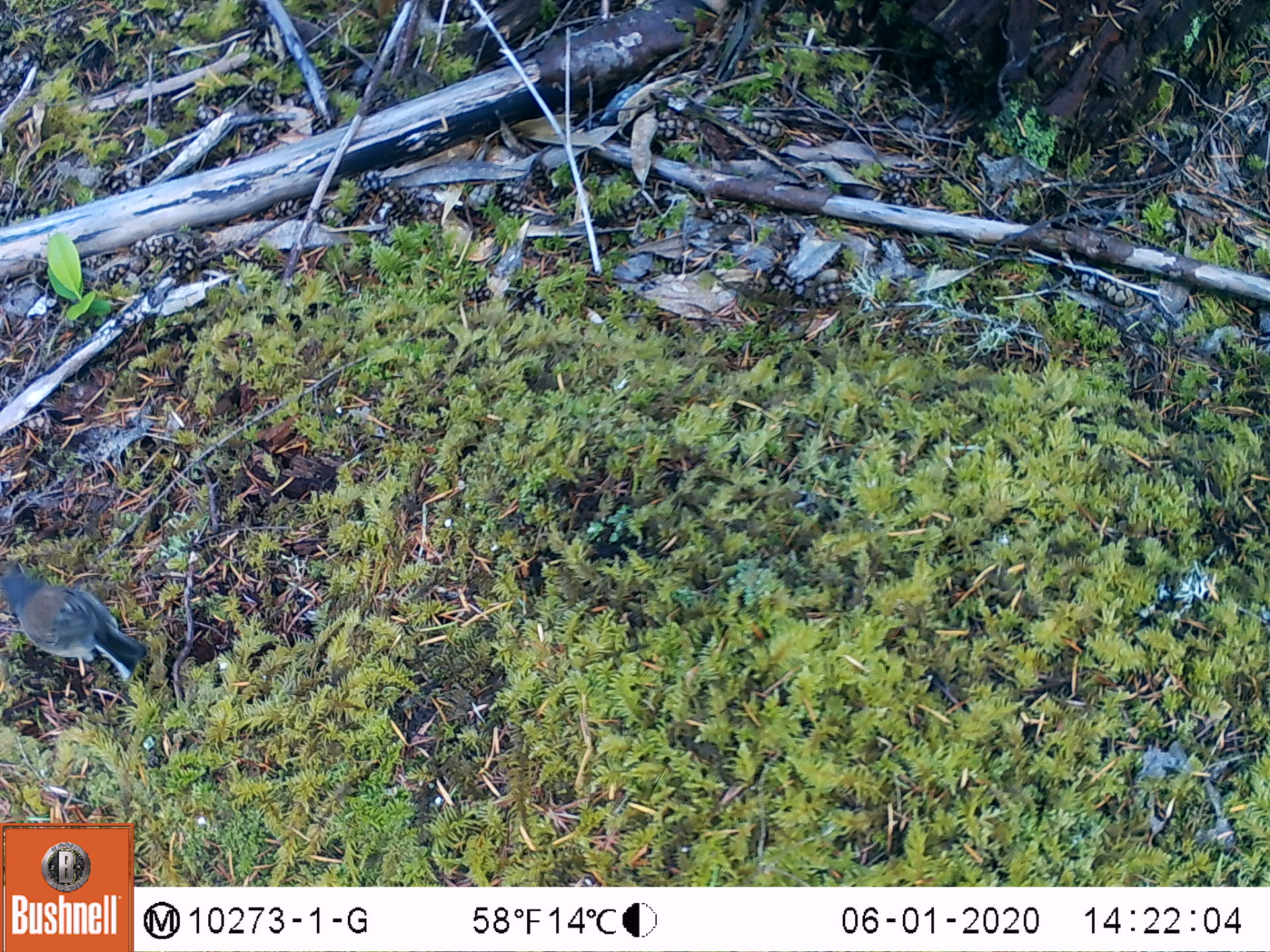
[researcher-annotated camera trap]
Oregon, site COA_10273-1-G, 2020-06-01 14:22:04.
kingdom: Animalia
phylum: Chordata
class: Aves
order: Passeriformes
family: Passerellidae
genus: Junco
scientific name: Junco hyemalis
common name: dark-eyed junco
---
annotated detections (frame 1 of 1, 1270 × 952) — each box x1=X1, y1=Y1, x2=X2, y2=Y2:
dark-eyed junco: x1=1, y1=558, x2=150, y2=690